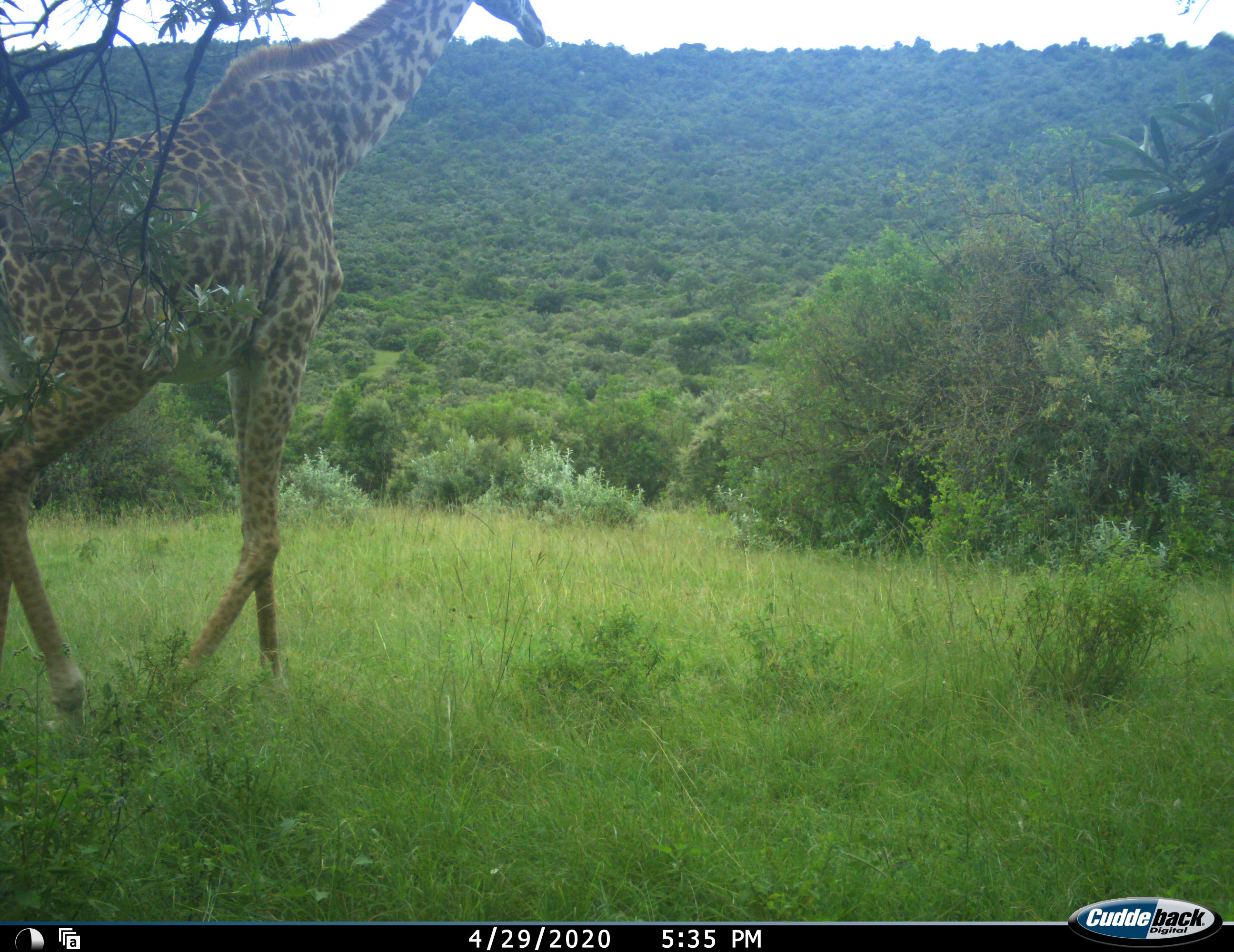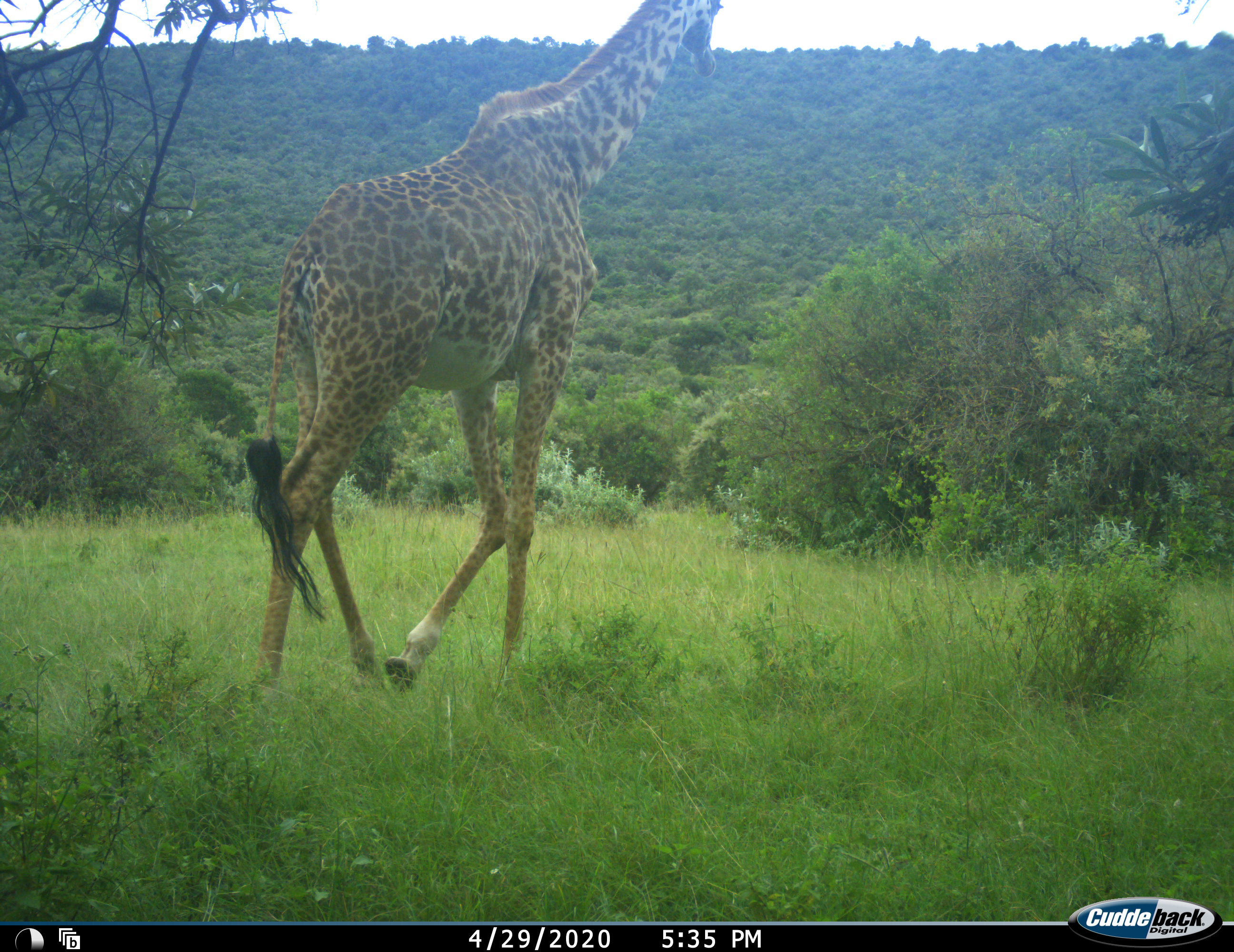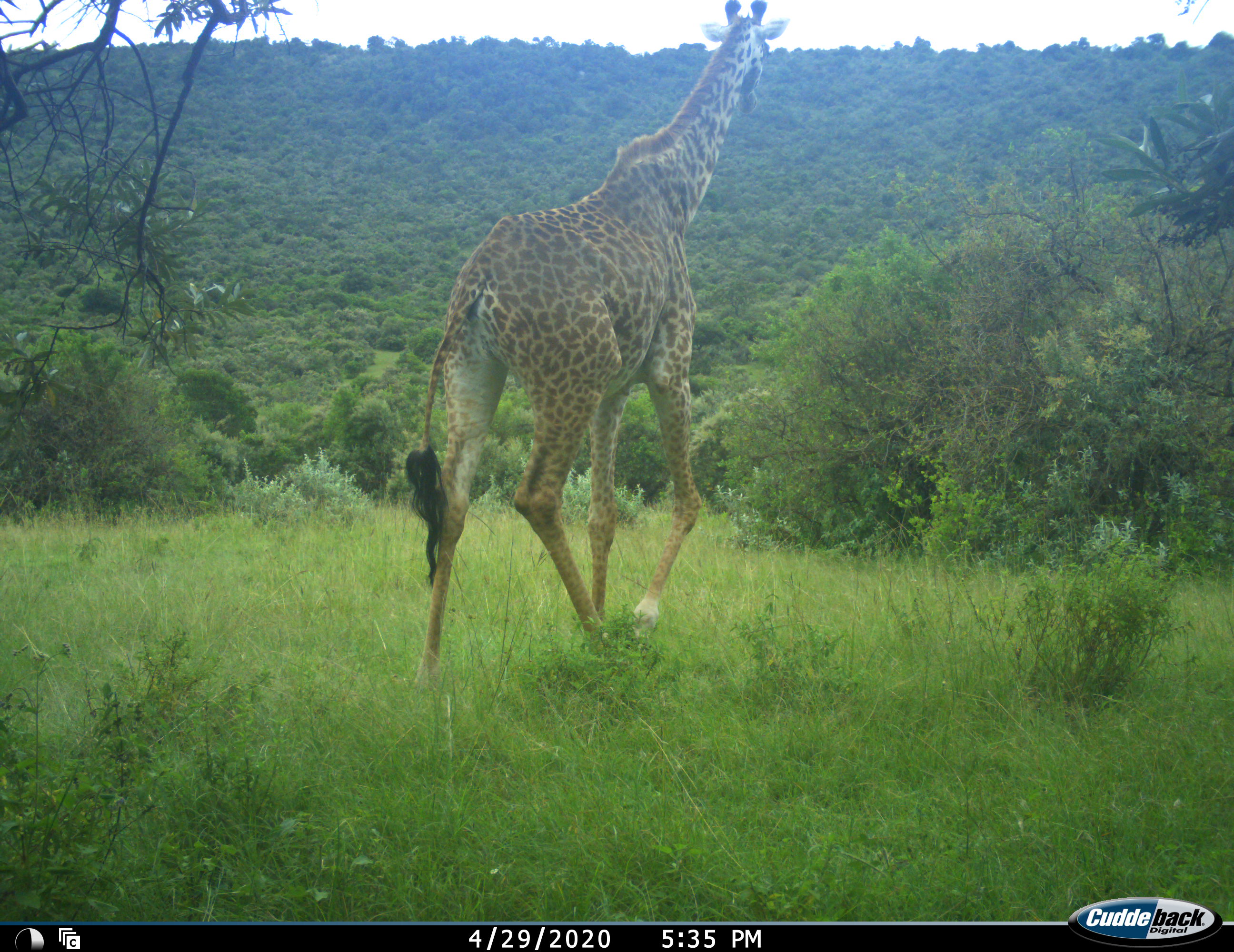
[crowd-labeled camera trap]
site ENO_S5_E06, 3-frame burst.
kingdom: Animalia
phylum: Chordata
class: Mammalia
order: Artiodactyla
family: Giraffidae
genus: Giraffa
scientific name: Giraffa camelopardalis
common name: giraffe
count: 1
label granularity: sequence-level